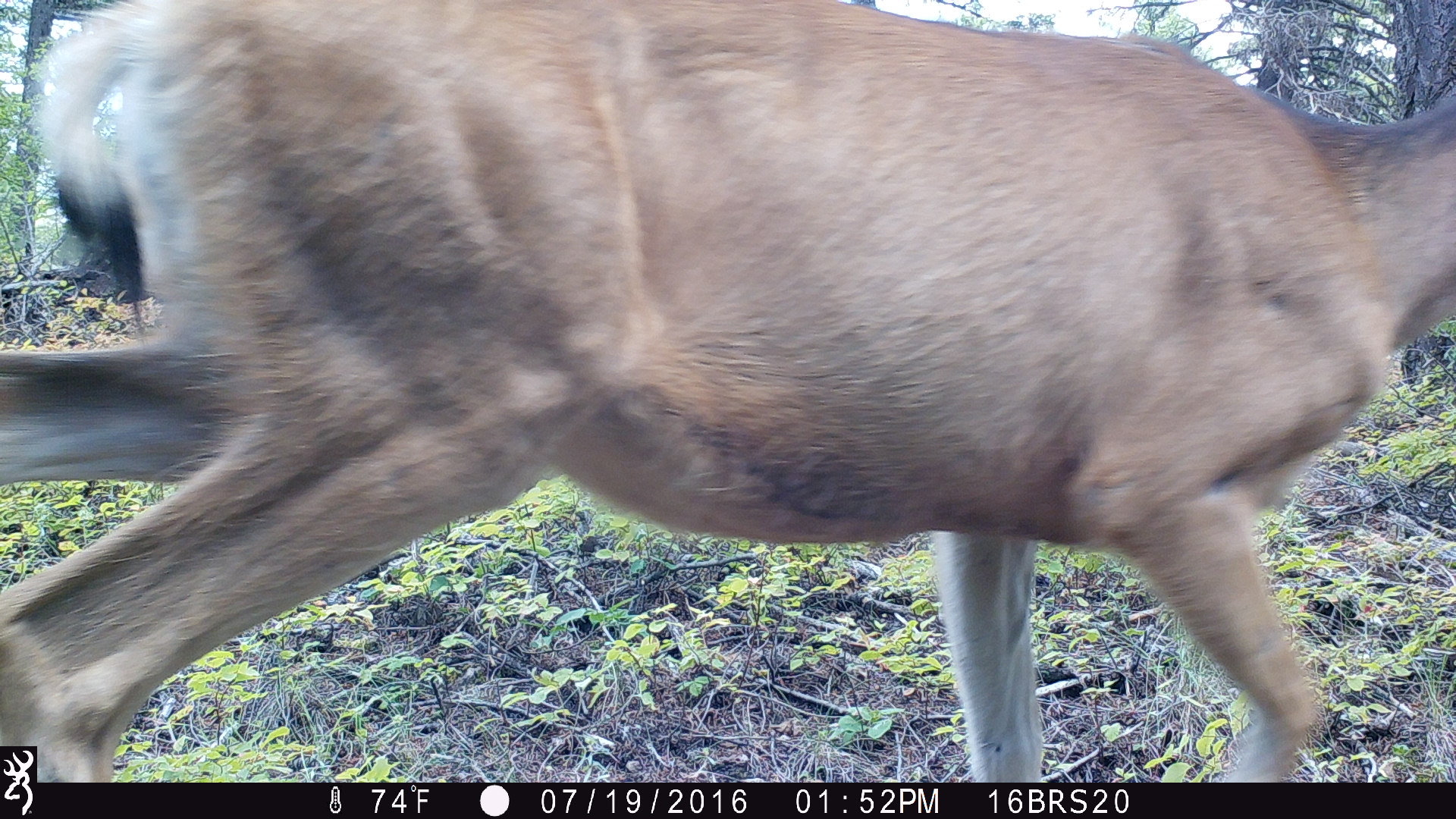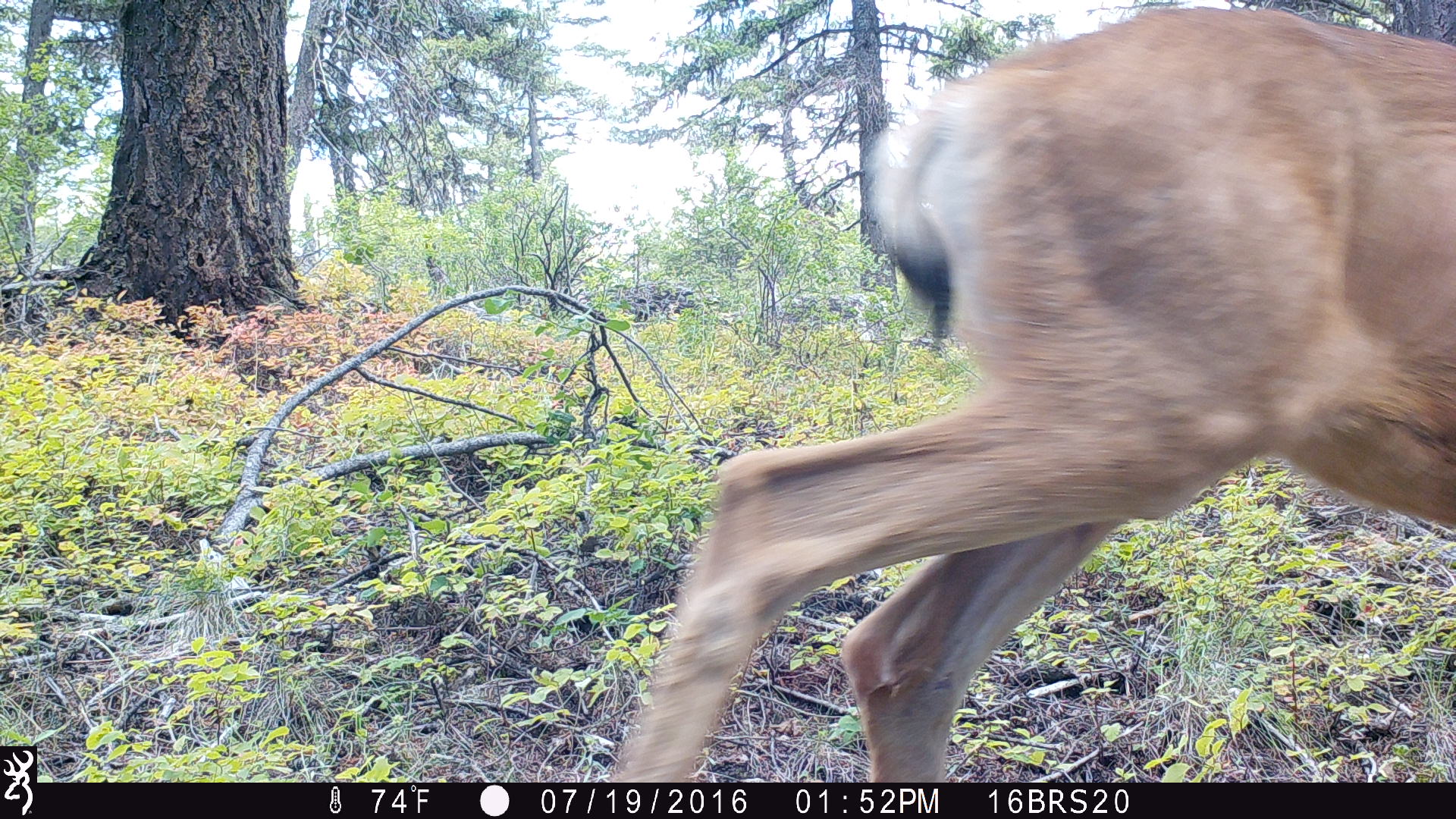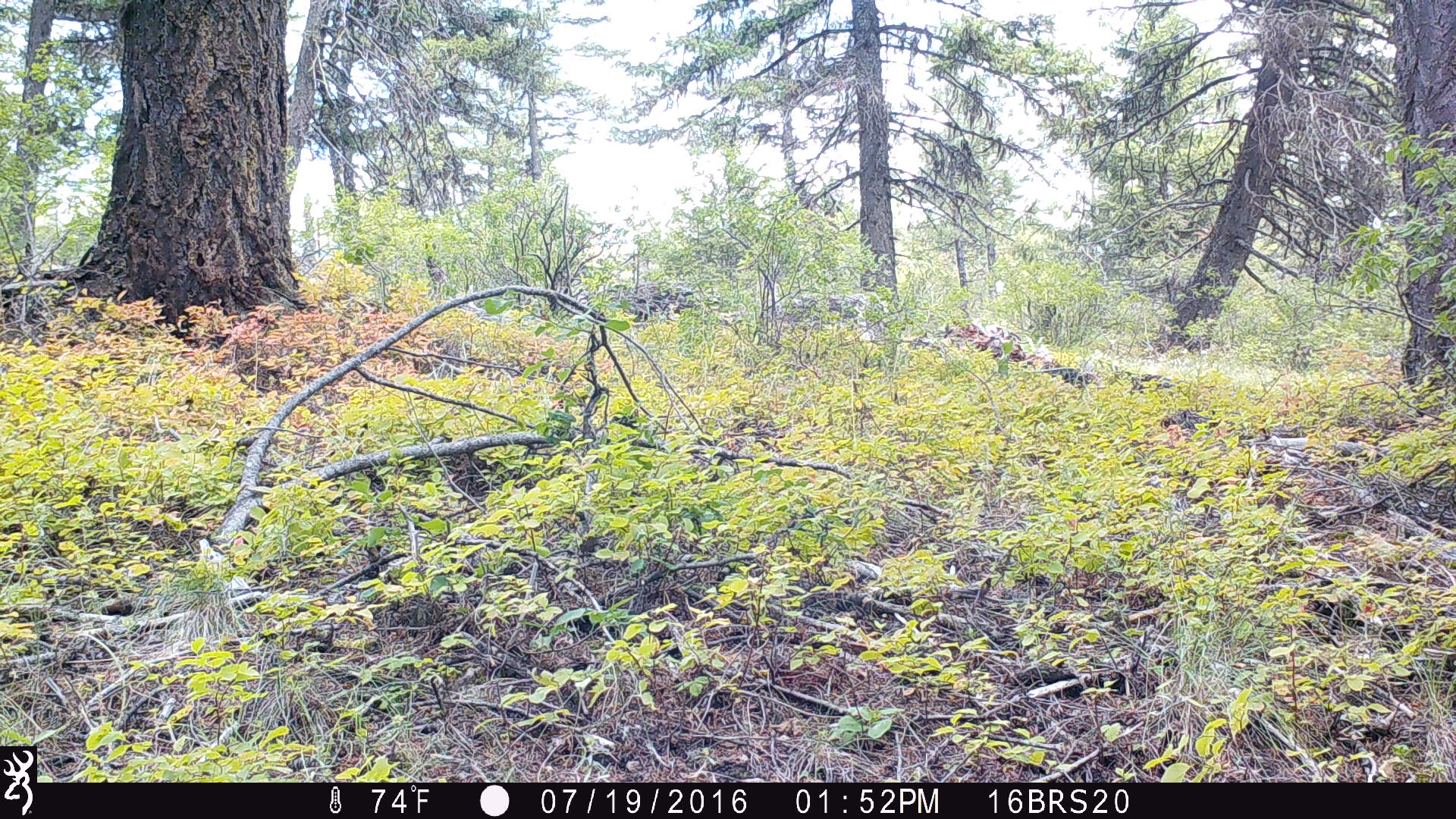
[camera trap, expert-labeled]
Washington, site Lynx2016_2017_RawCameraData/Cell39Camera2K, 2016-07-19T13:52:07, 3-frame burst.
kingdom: Animalia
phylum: Chordata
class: Mammalia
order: Artiodactyla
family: Cervidae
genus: Odocoileus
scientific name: Odocoileus hemionus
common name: mule deer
Odocoileus hemionus (mule deer). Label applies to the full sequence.